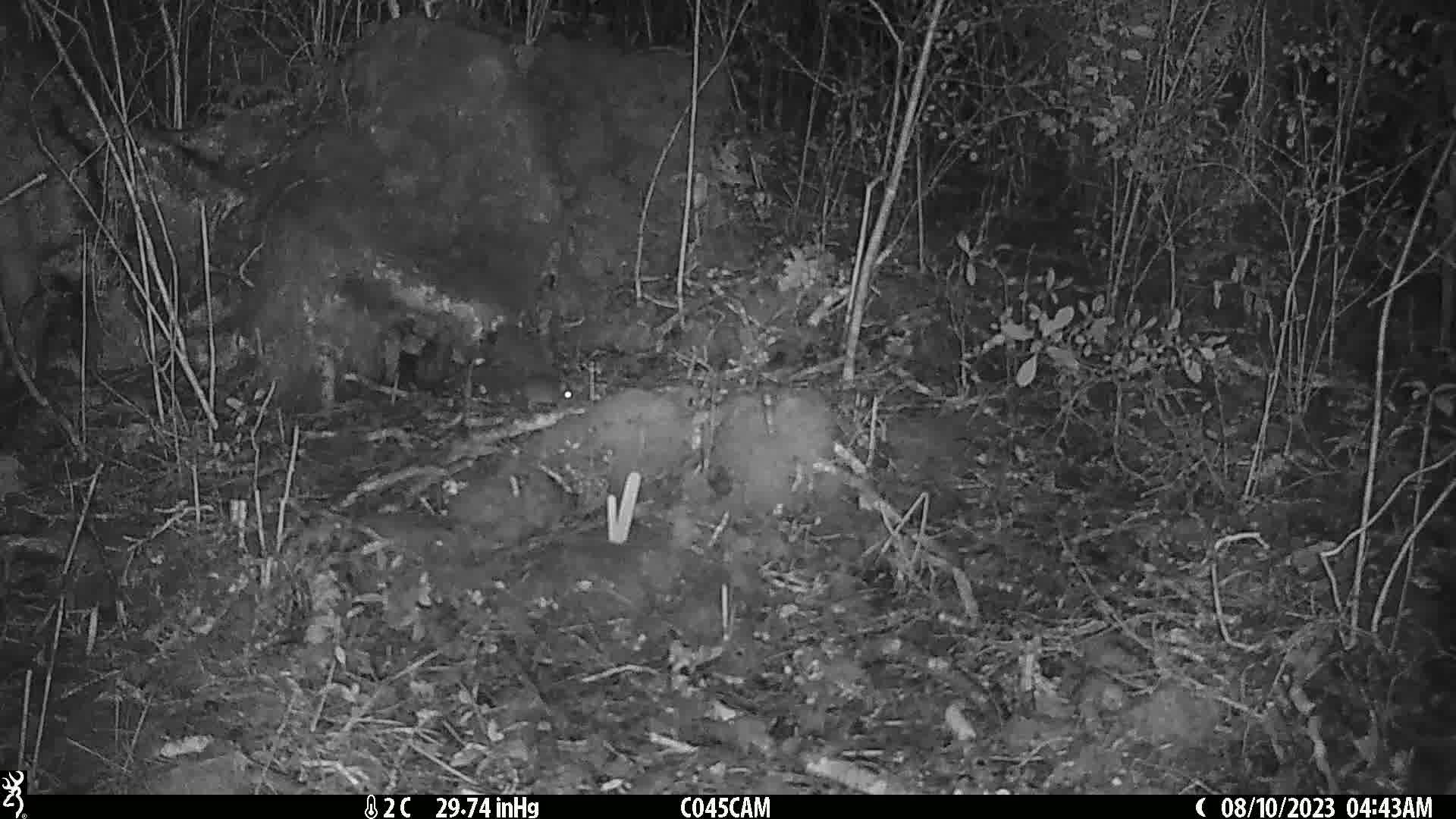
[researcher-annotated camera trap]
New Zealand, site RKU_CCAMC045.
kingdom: Animalia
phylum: Chordata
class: Mammalia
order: Rodentia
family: Muridae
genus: Rattus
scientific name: Rattus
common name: rat